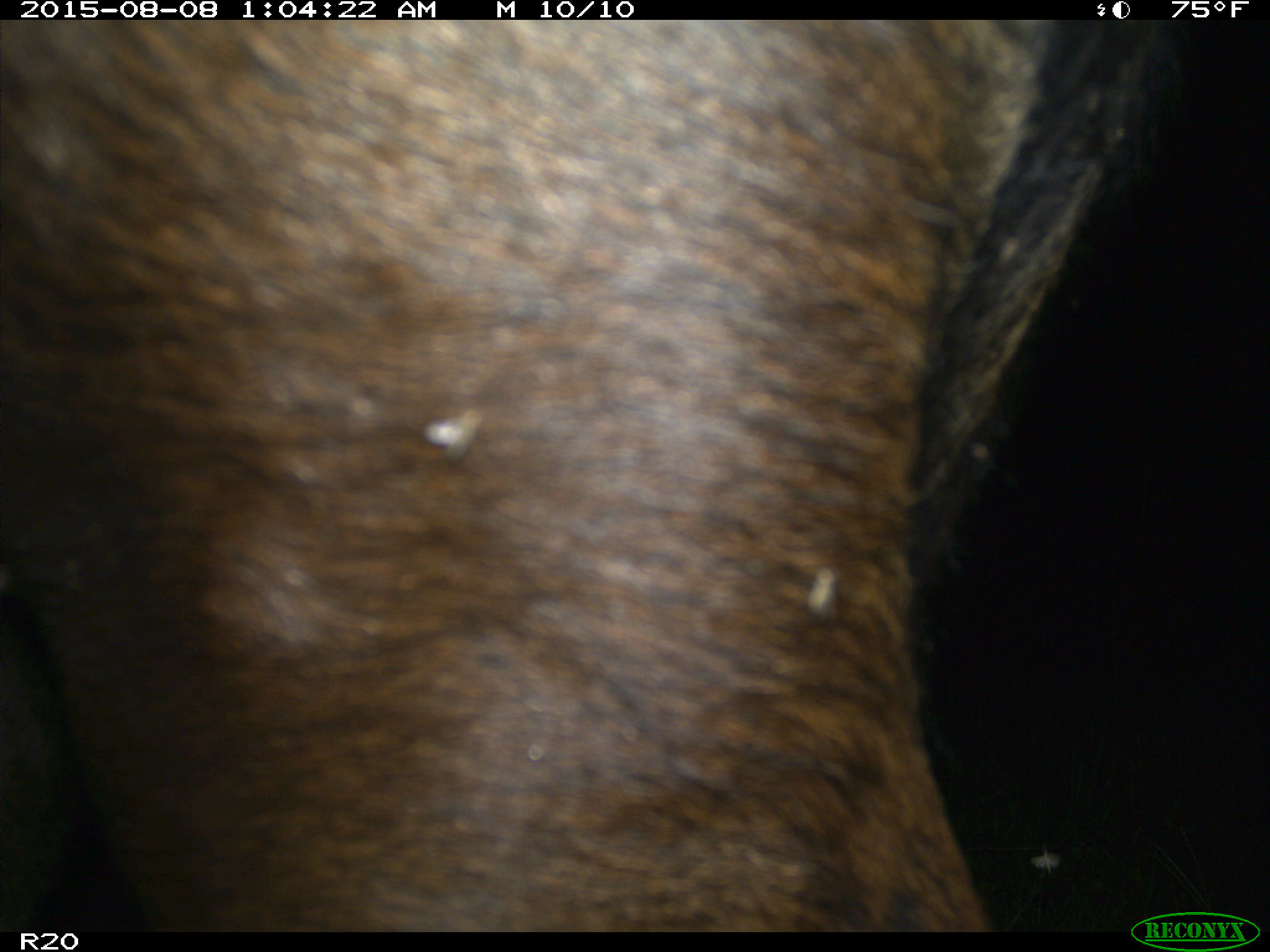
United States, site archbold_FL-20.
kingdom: Animalia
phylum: Chordata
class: Mammalia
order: Artiodactyla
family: Bovidae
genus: Bos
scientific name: Bos taurus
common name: domestic cow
Bos taurus (domestic cow).